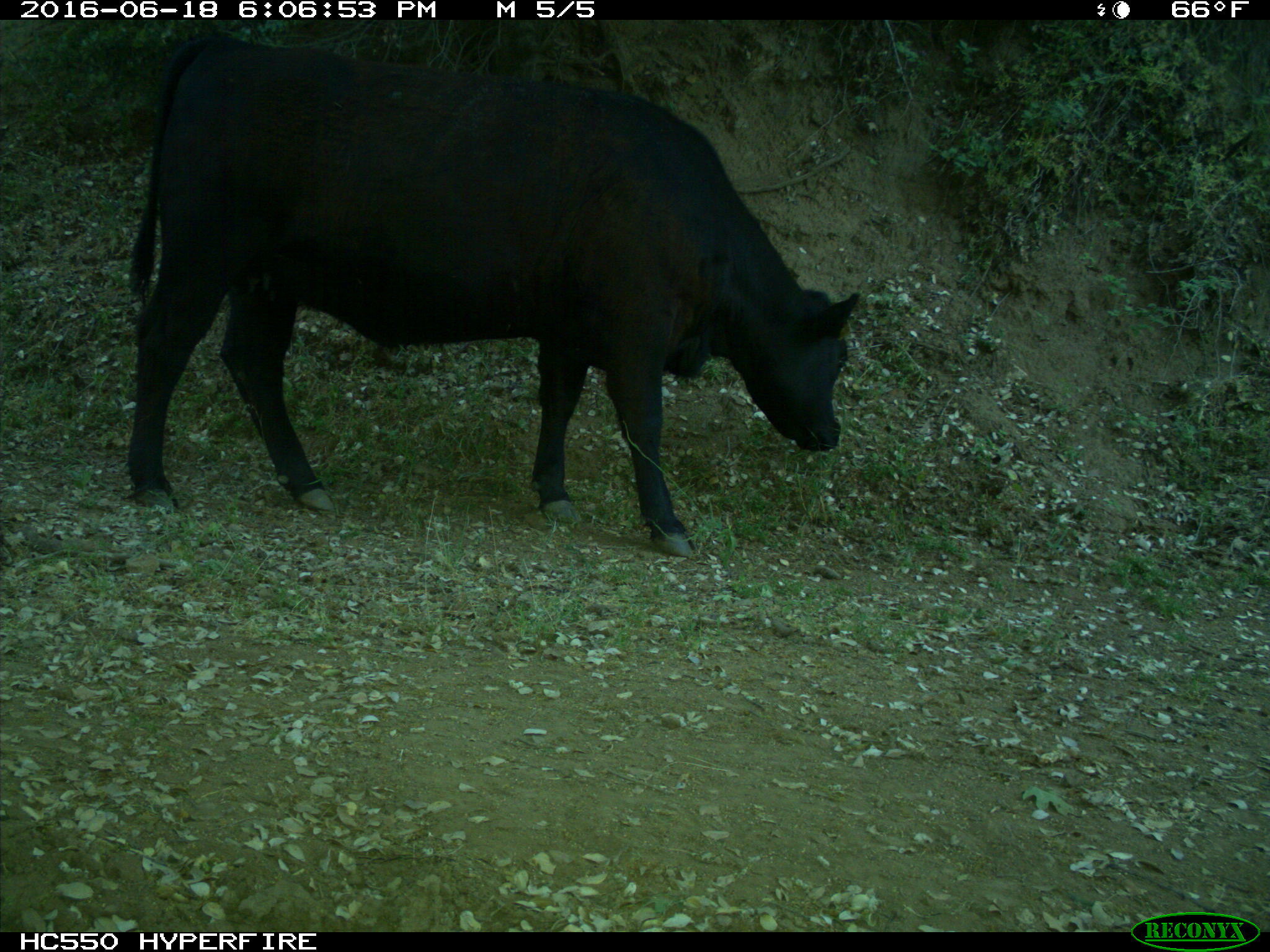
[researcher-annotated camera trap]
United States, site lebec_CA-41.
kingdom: Animalia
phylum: Chordata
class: Mammalia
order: Artiodactyla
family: Bovidae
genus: Bos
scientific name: Bos taurus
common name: domestic cow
Bos taurus (domestic cow).